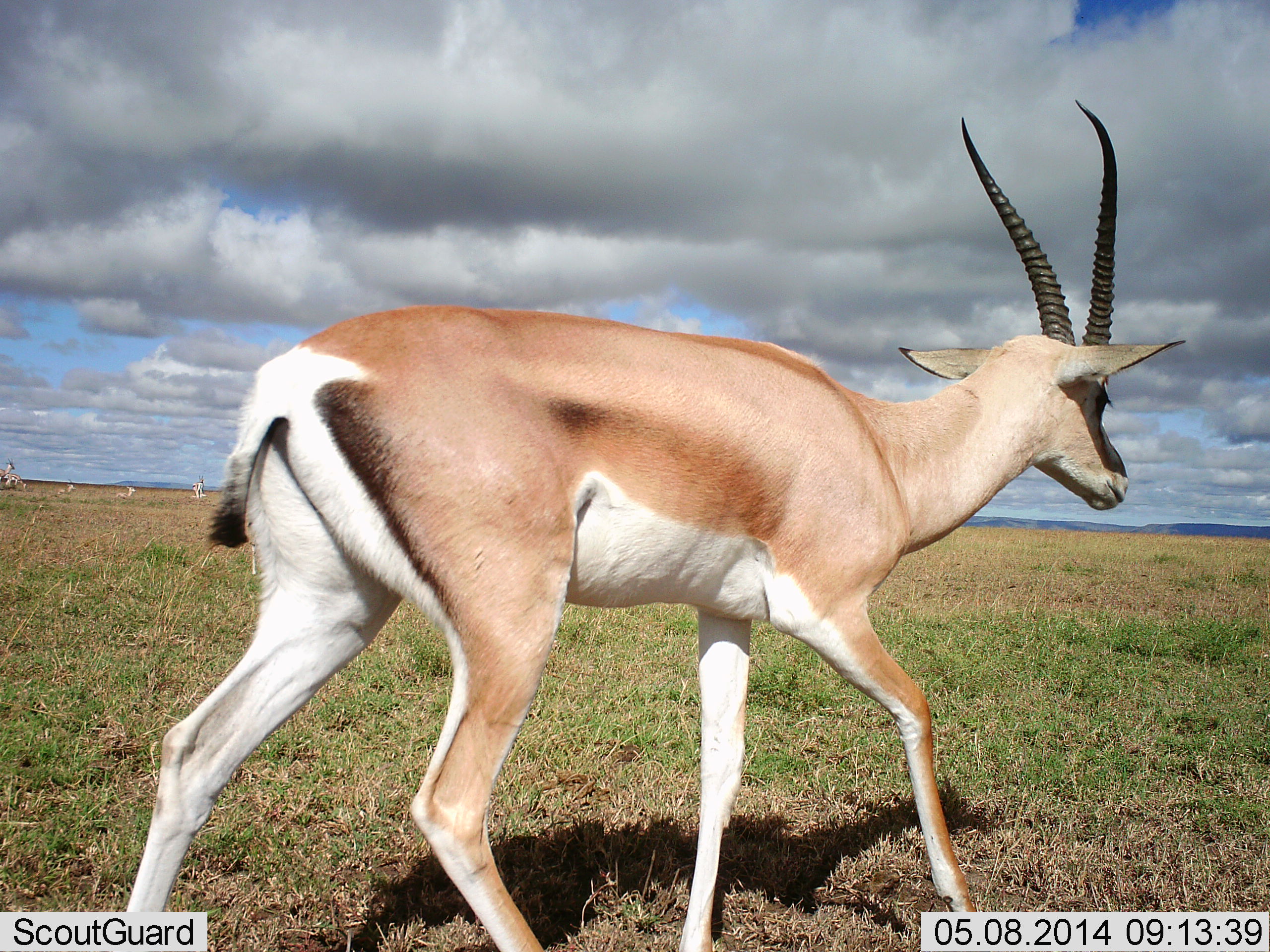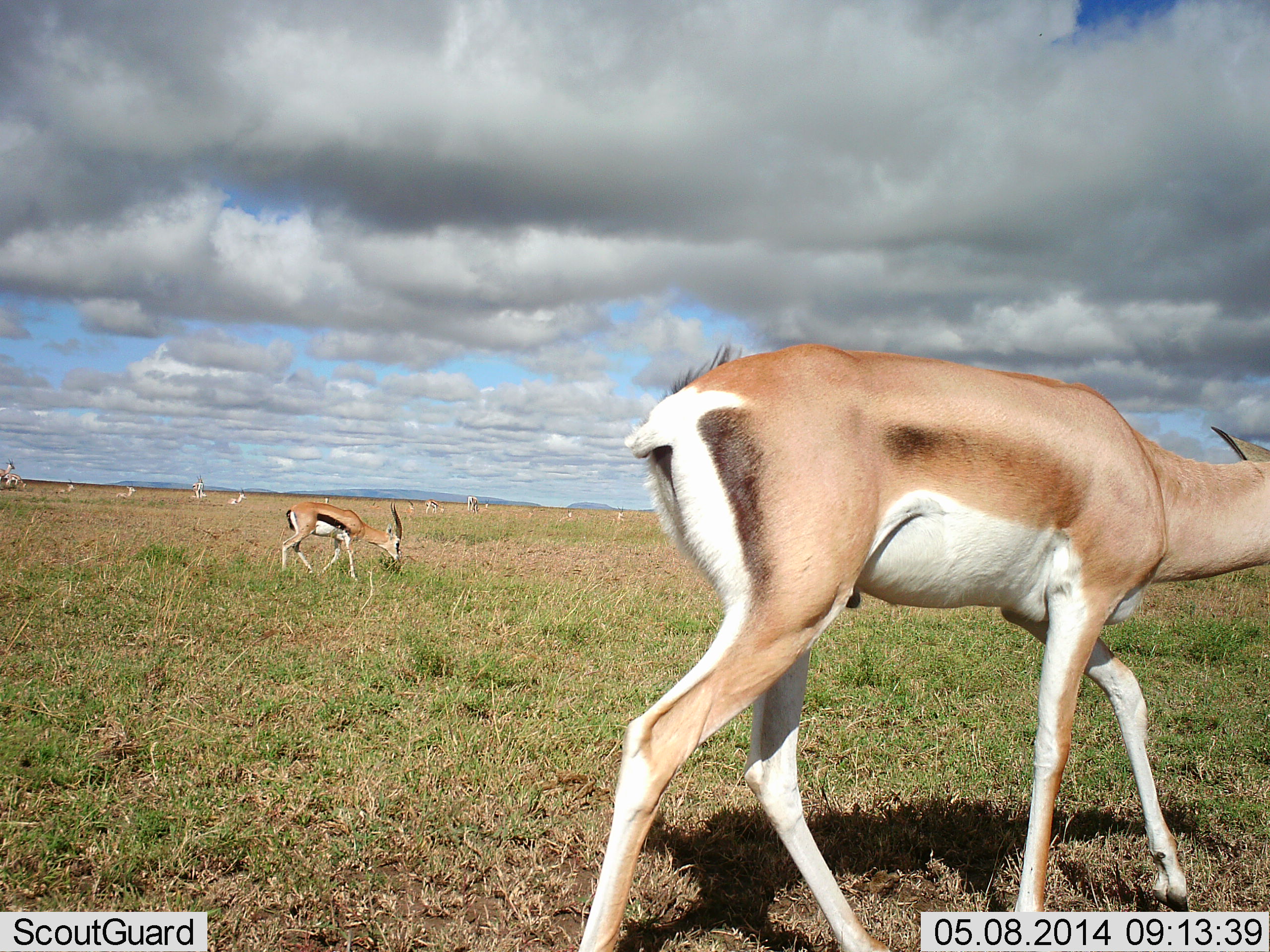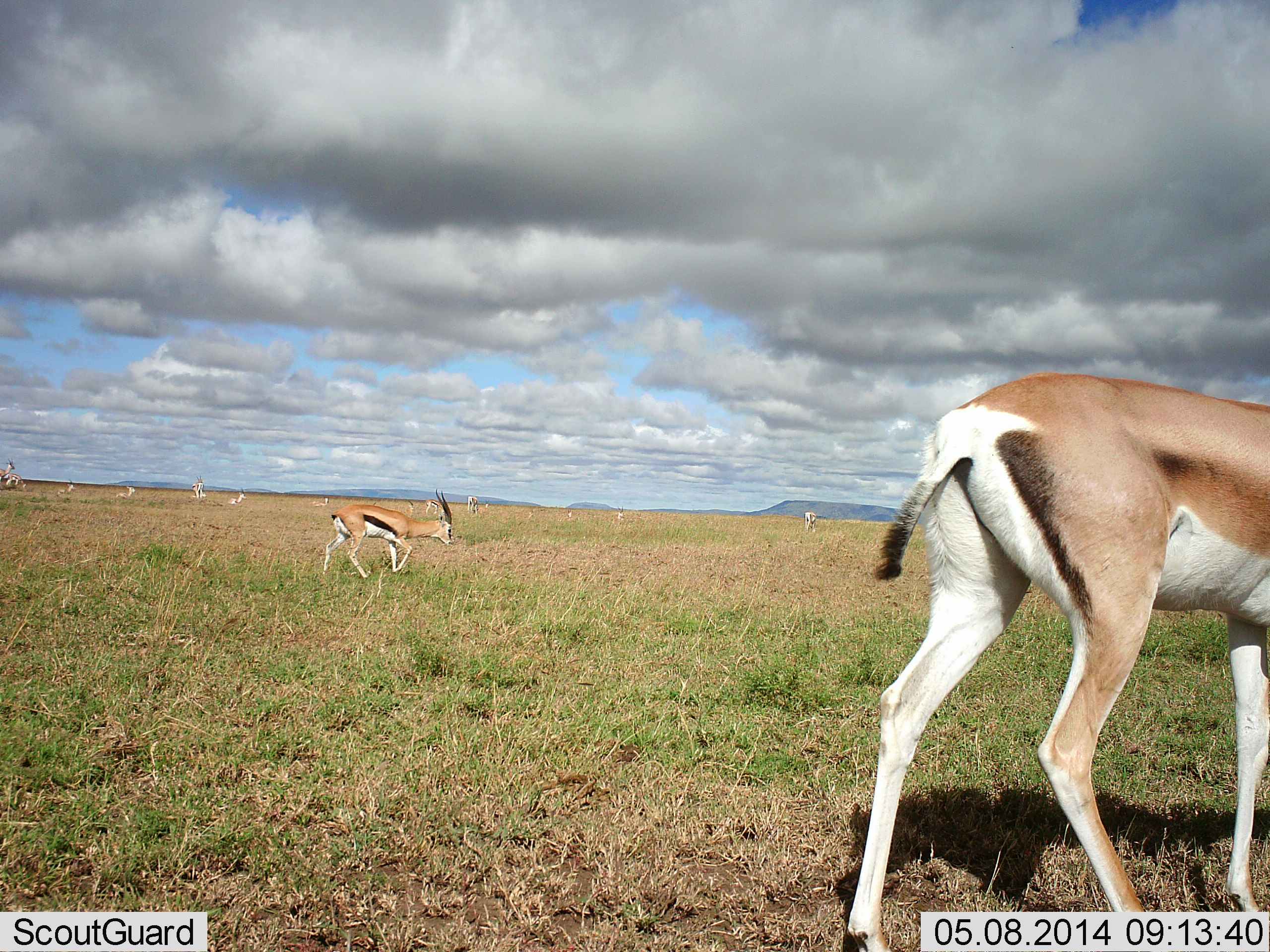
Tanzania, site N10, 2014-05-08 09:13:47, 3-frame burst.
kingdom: Animalia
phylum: Chordata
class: Mammalia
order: Artiodactyla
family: Bovidae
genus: Nanger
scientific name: Nanger granti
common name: grant's gazelle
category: gazellegrants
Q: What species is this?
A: Gazellegrants (grant's gazelle) (Nanger granti).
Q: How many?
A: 1.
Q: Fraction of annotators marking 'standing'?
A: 6%.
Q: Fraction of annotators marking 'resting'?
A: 0%.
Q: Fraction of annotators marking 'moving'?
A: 100%.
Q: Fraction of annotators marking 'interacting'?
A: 0%.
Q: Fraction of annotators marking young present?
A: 0%.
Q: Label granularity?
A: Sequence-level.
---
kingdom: Animalia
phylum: Chordata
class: Mammalia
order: Artiodactyla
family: Bovidae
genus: Eudorcas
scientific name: Eudorcas thomsonii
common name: thomson's gazelle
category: gazellethomsons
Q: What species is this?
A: Gazellethomsons (thomson's gazelle) (Eudorcas thomsonii).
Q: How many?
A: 2.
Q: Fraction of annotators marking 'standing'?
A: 43%.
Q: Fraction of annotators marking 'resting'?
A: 0%.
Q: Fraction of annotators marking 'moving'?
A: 57%.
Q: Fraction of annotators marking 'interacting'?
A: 0%.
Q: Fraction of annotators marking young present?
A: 0%.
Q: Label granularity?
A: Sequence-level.